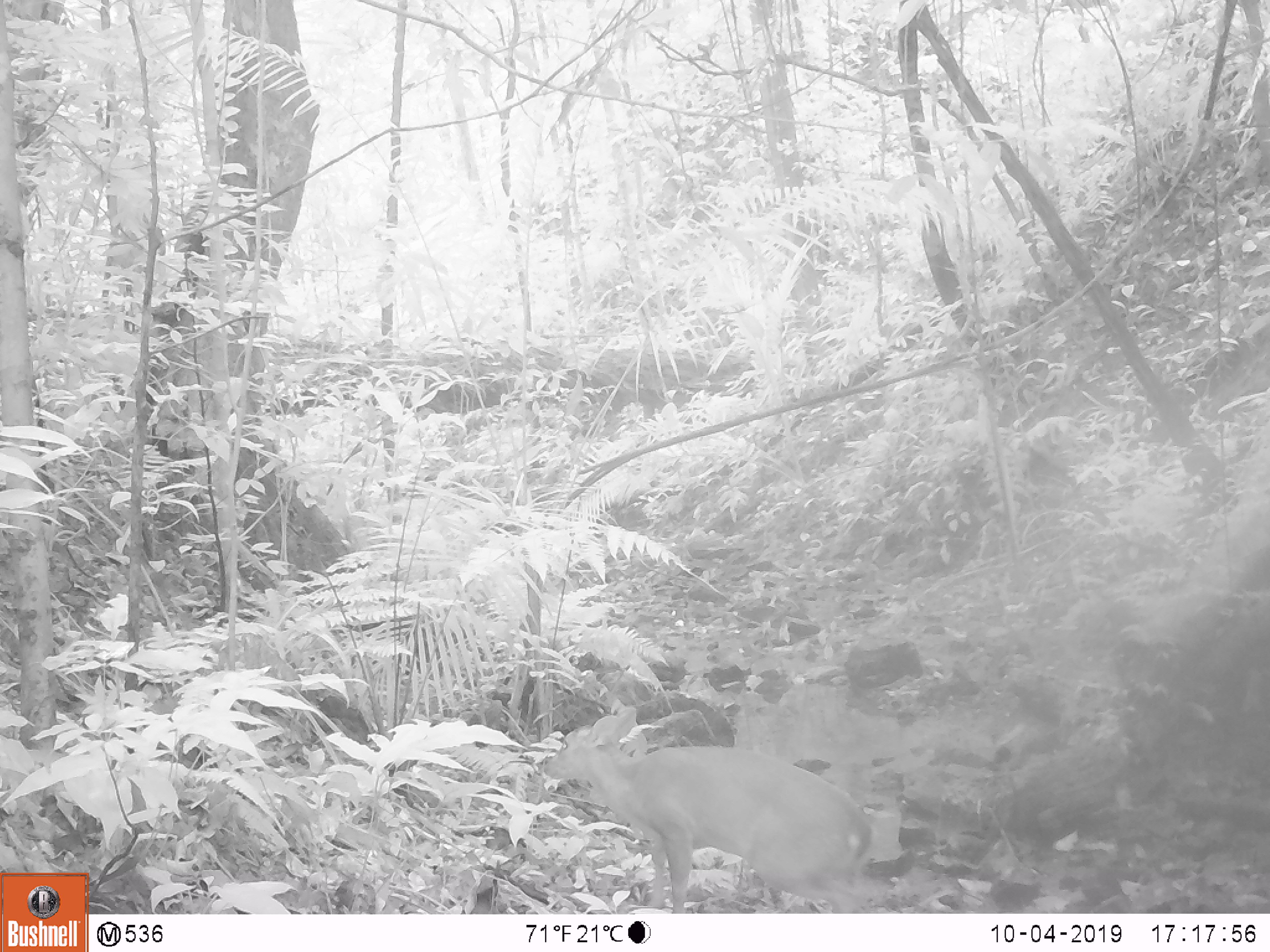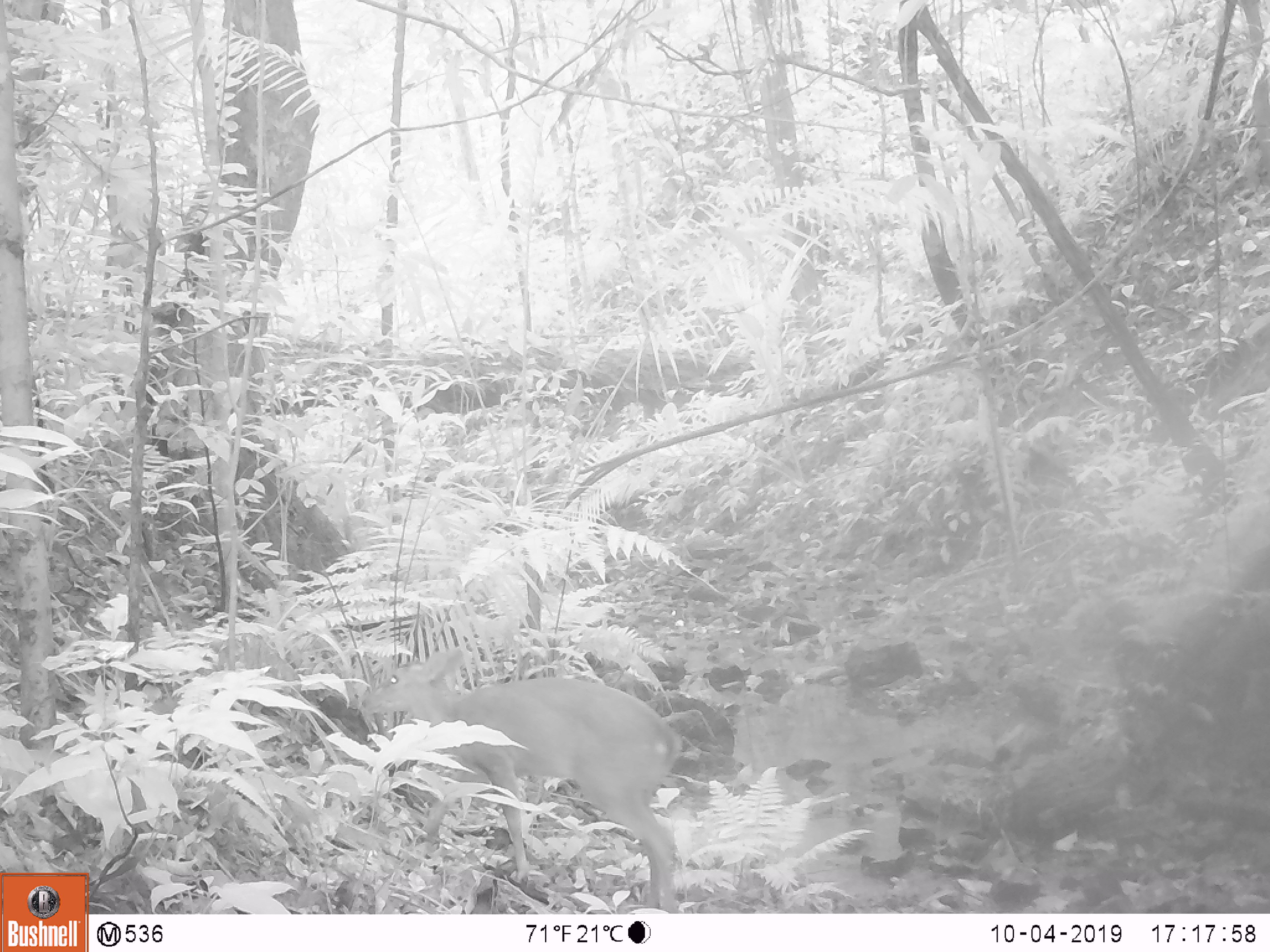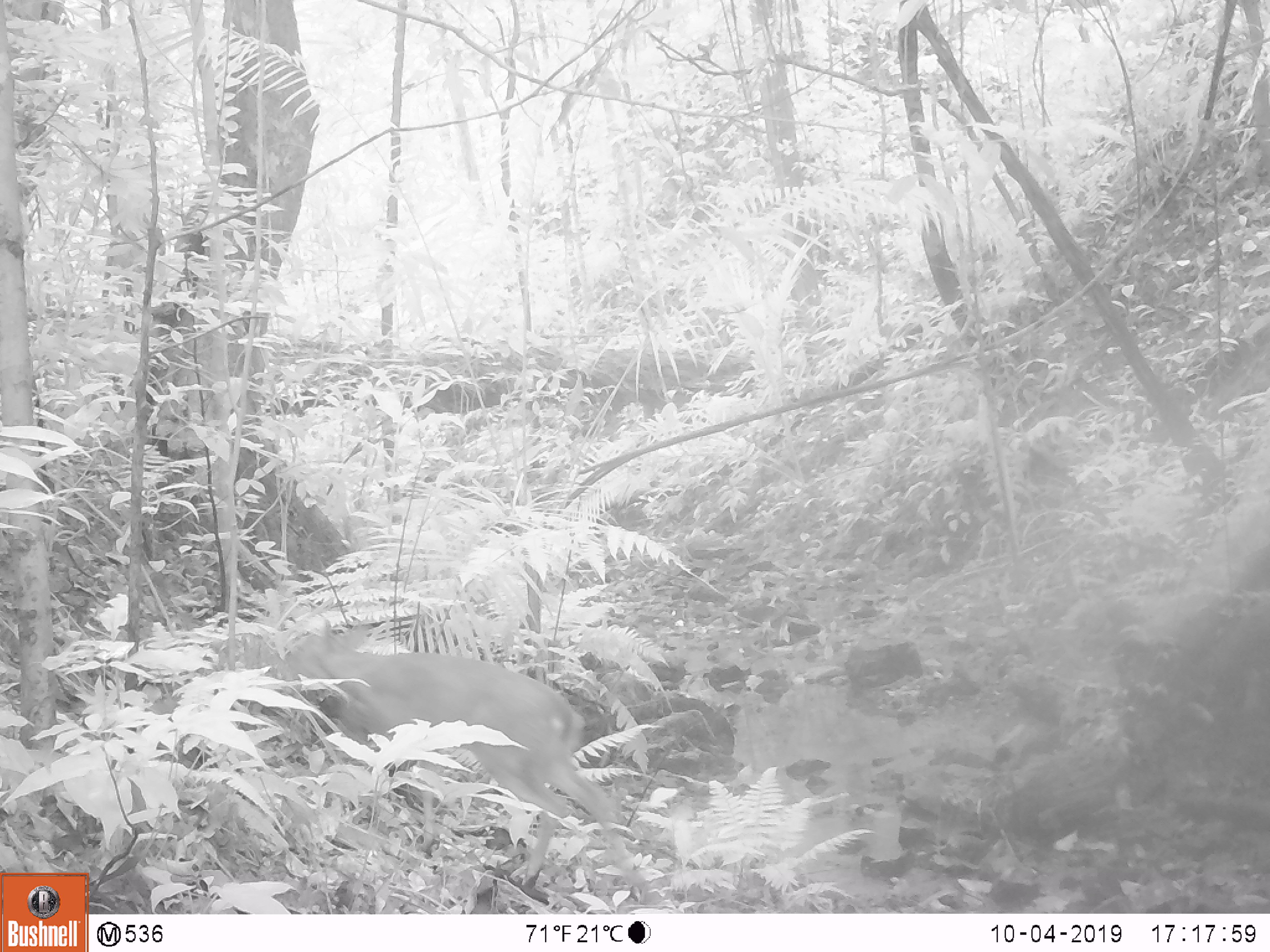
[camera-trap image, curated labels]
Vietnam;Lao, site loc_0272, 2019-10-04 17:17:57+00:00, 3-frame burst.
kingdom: Animalia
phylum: Chordata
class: Mammalia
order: Artiodactyla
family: Cervidae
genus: Muntiacus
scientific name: Muntiacus vuquangensis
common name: large-antlered muntjac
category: large antlered muntjac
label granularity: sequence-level